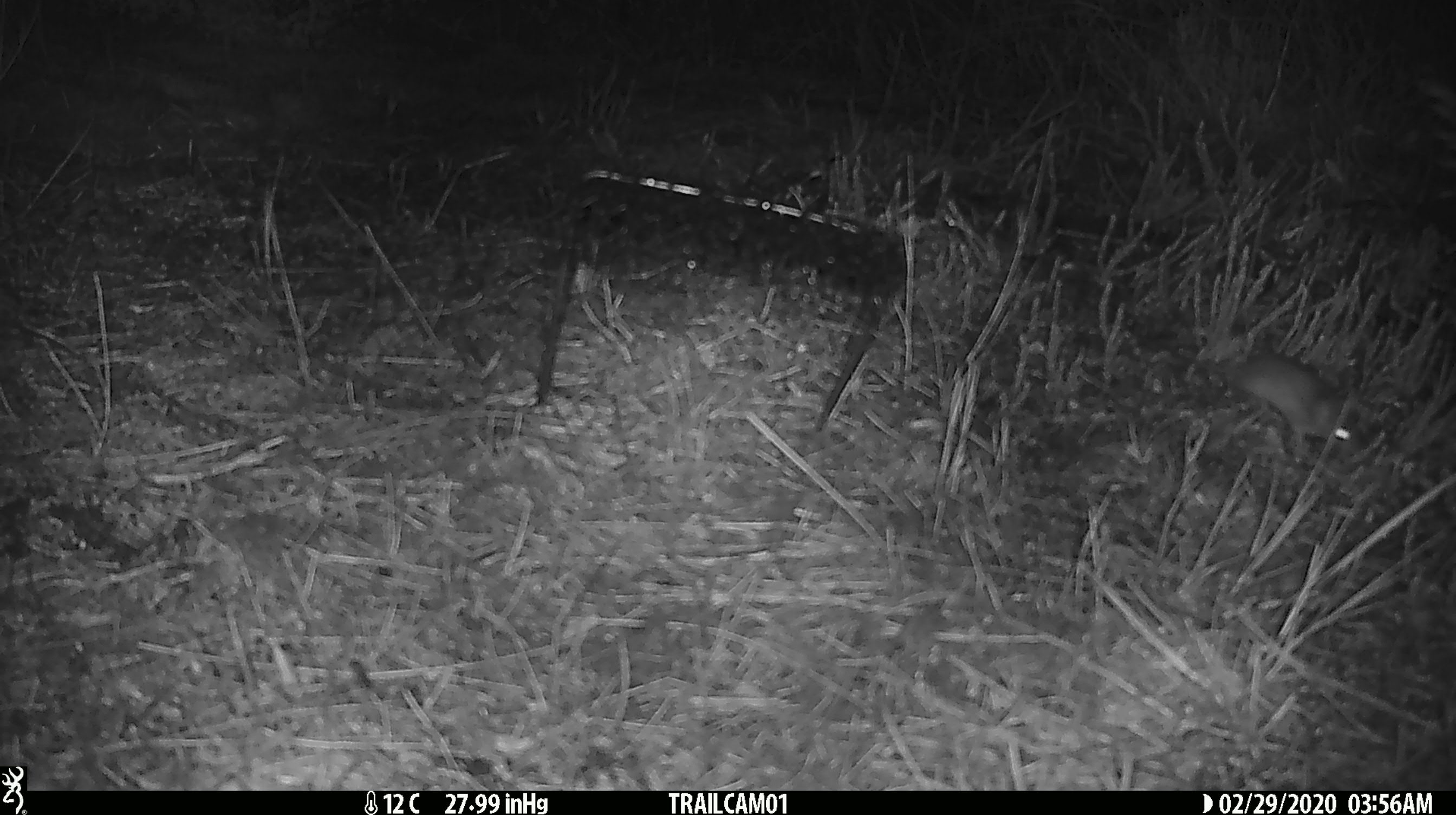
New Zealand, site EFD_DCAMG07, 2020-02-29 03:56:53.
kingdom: Animalia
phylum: Chordata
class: Mammalia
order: Rodentia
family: Muridae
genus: Mus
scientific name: Mus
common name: mouse